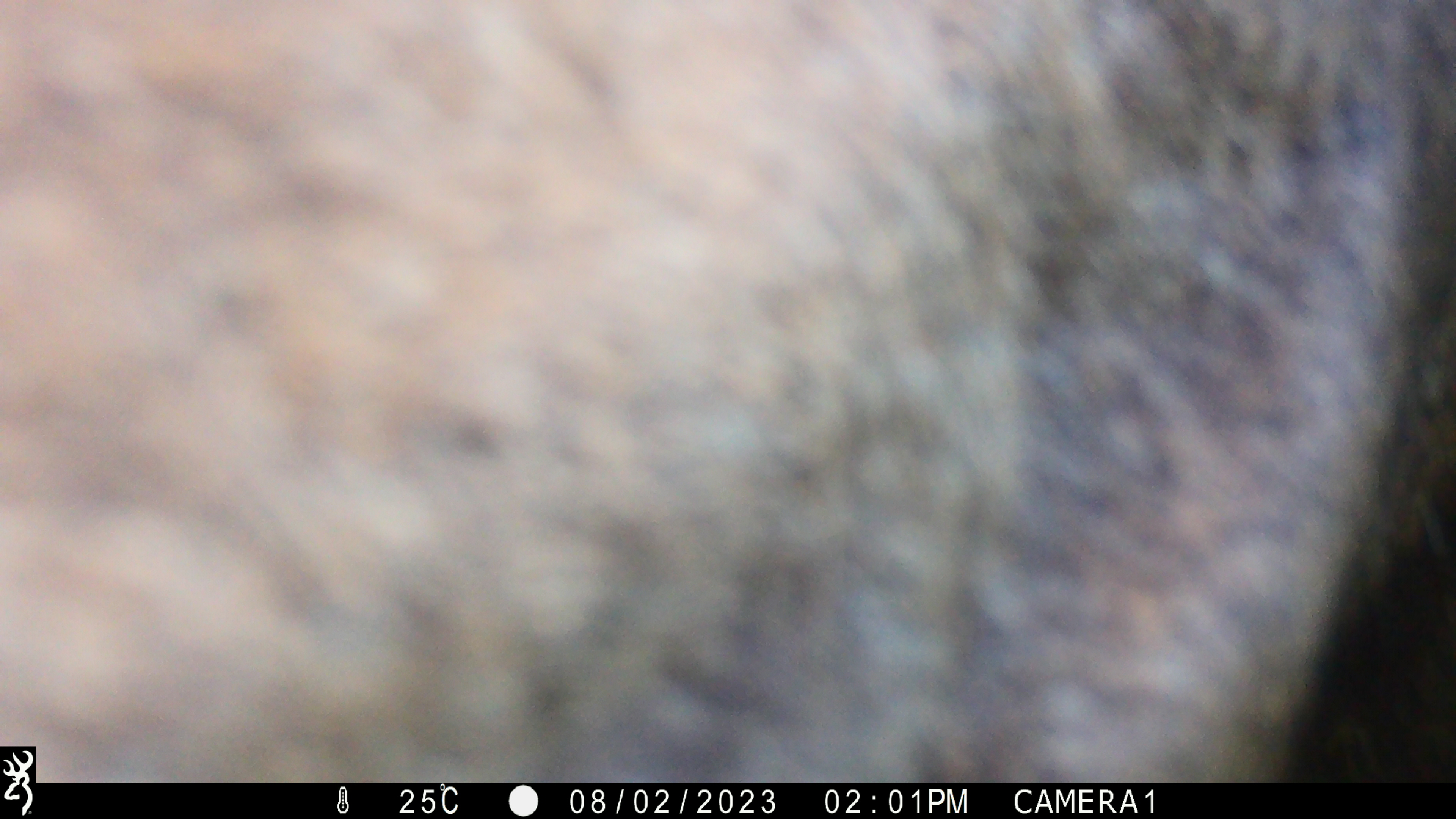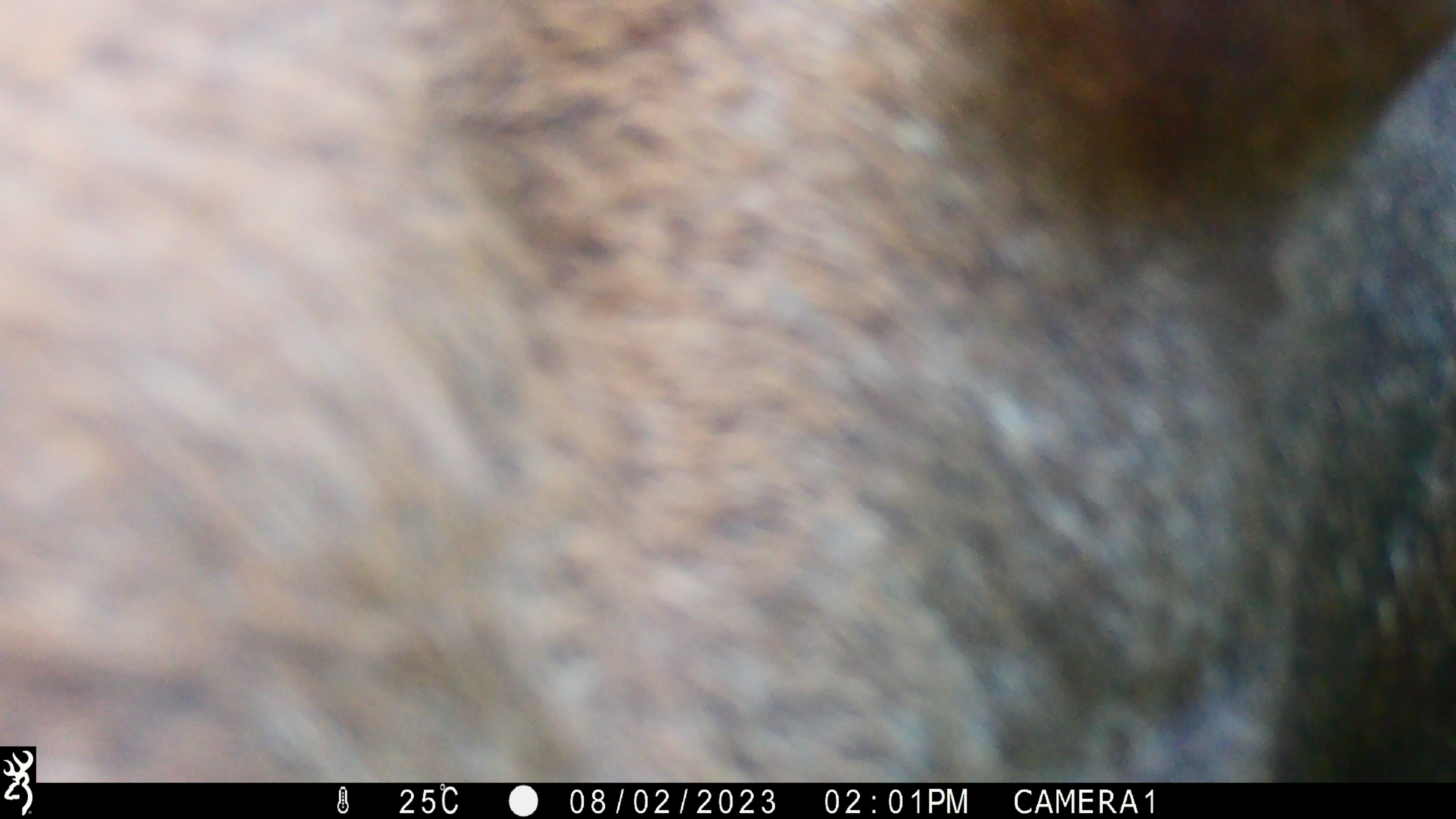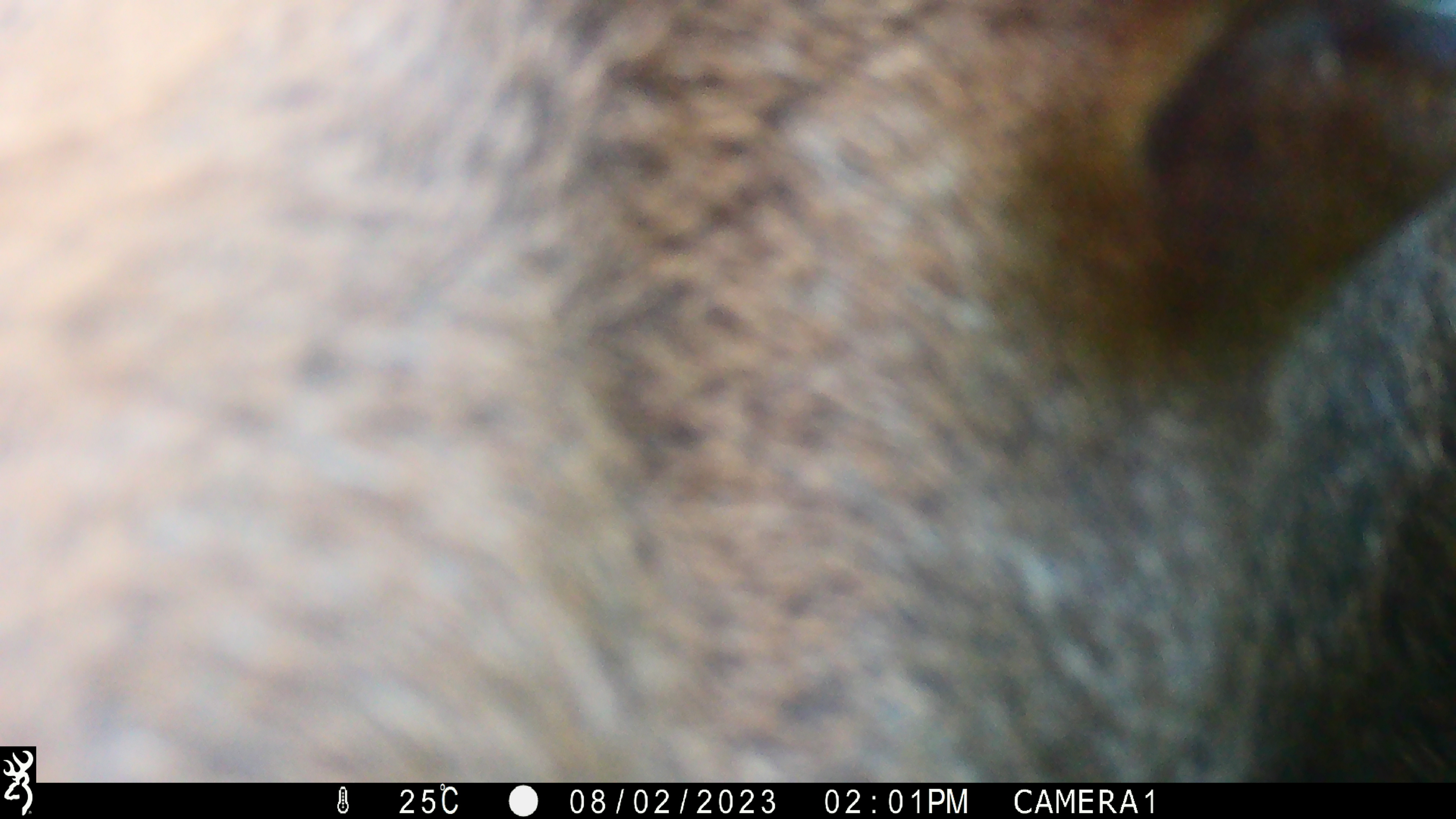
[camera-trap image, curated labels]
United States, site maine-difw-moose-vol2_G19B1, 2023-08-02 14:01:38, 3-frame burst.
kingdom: Animalia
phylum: Chordata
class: Mammalia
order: Artiodactyla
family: Cervidae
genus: Alces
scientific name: Alces alces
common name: moose